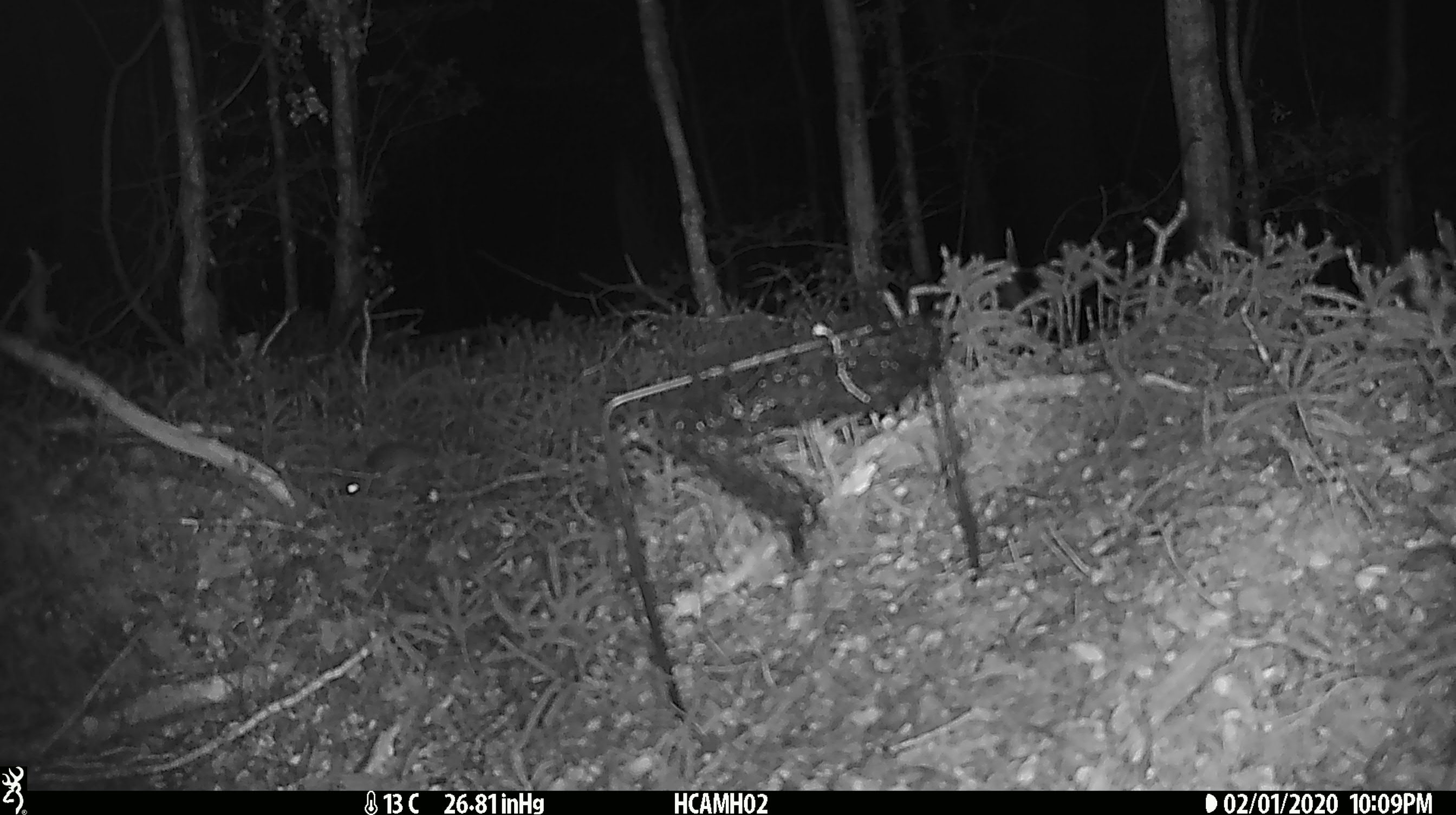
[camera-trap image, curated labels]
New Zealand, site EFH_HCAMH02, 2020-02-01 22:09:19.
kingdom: Animalia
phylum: Chordata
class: Mammalia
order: Rodentia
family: Muridae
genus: Mus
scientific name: Mus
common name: mouse